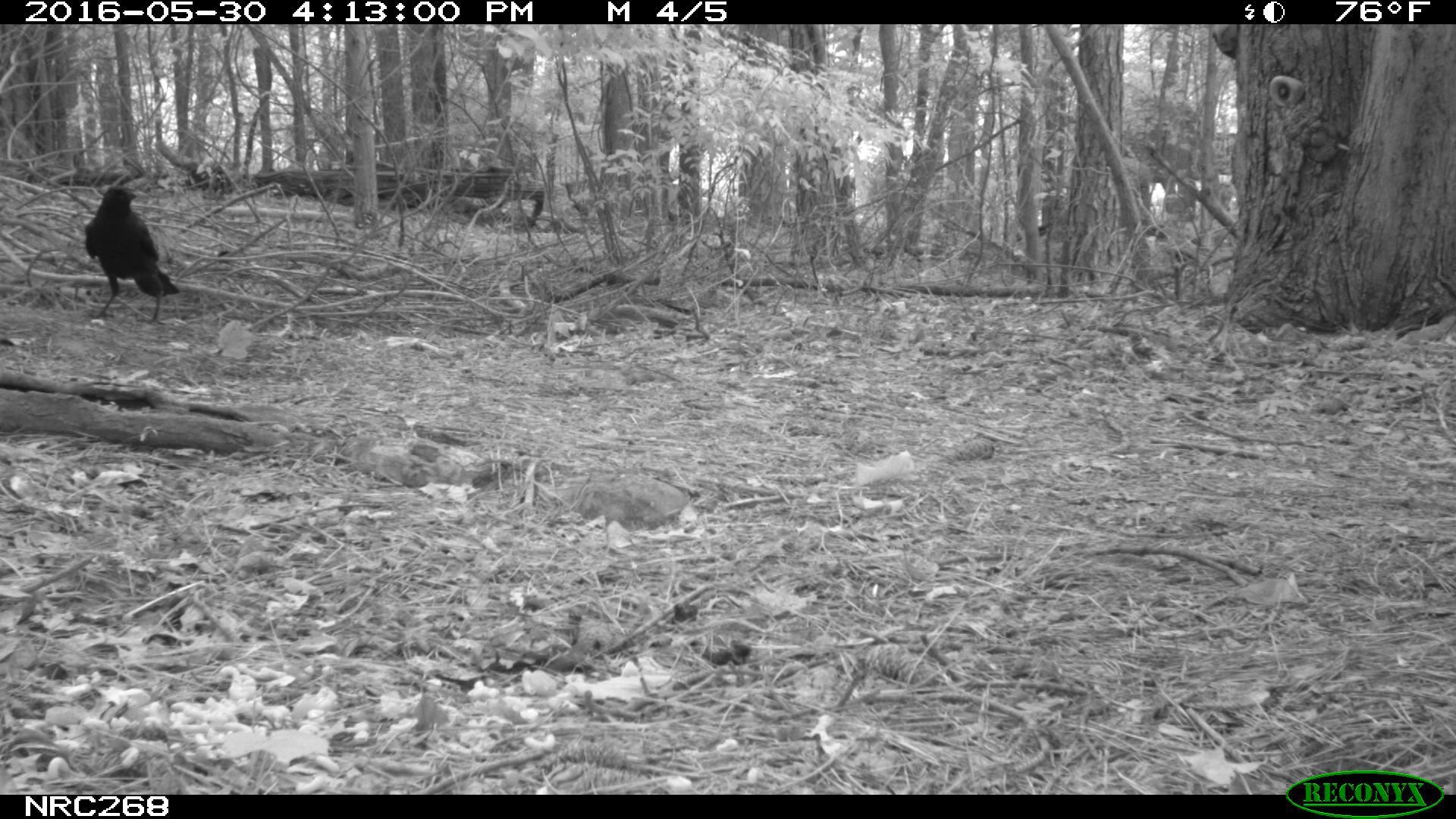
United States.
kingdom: Animalia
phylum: Chordata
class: Aves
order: Passeriformes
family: Corvidae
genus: Corvus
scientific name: Corvus brachyrhynchos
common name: american crow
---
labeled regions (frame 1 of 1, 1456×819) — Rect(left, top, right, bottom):
American Crow: Rect(63, 161, 190, 319)